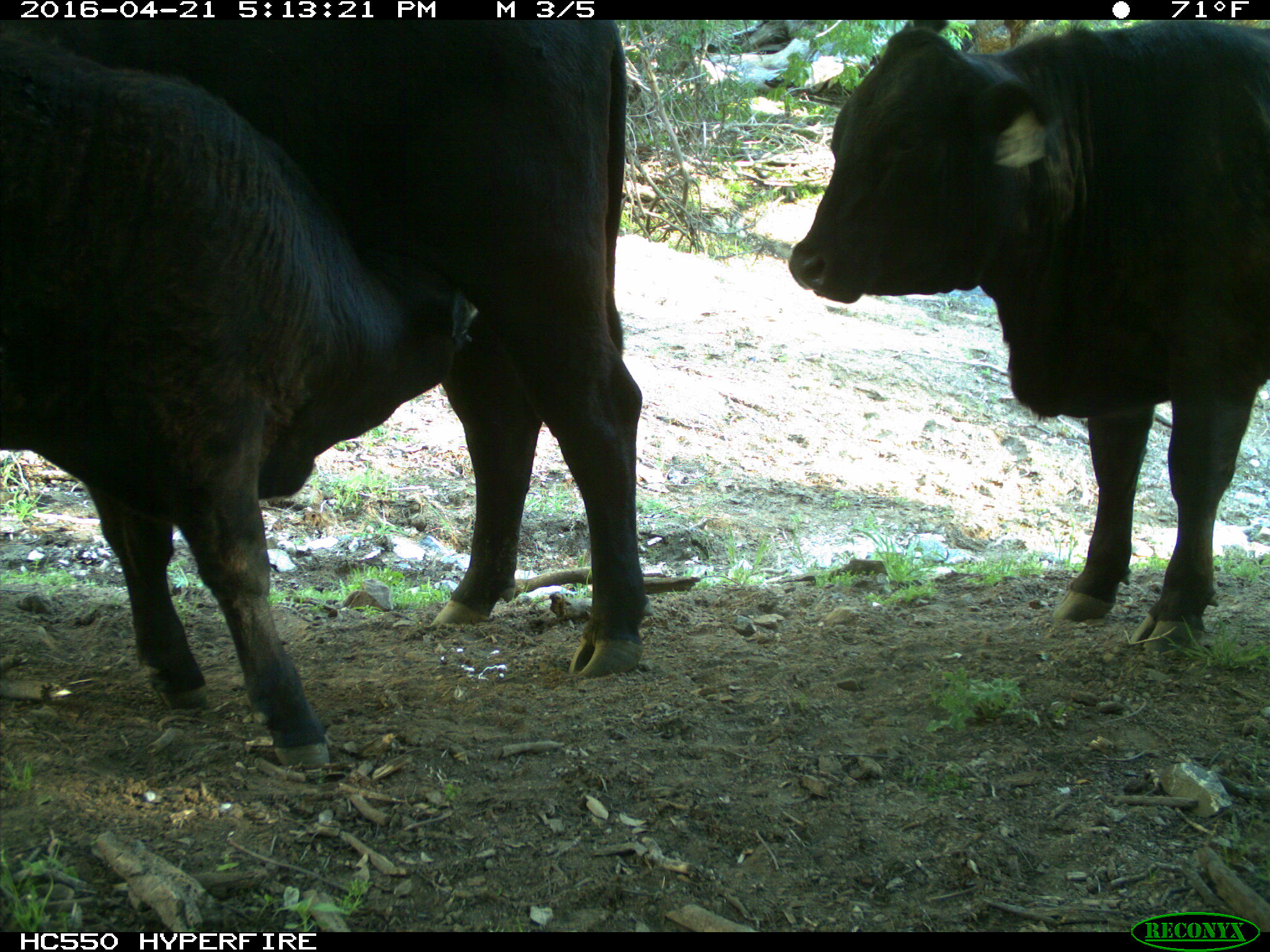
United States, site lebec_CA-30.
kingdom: Animalia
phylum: Chordata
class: Mammalia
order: Artiodactyla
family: Bovidae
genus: Bos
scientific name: Bos taurus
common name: domestic cow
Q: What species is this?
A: Bos taurus (domestic cow).